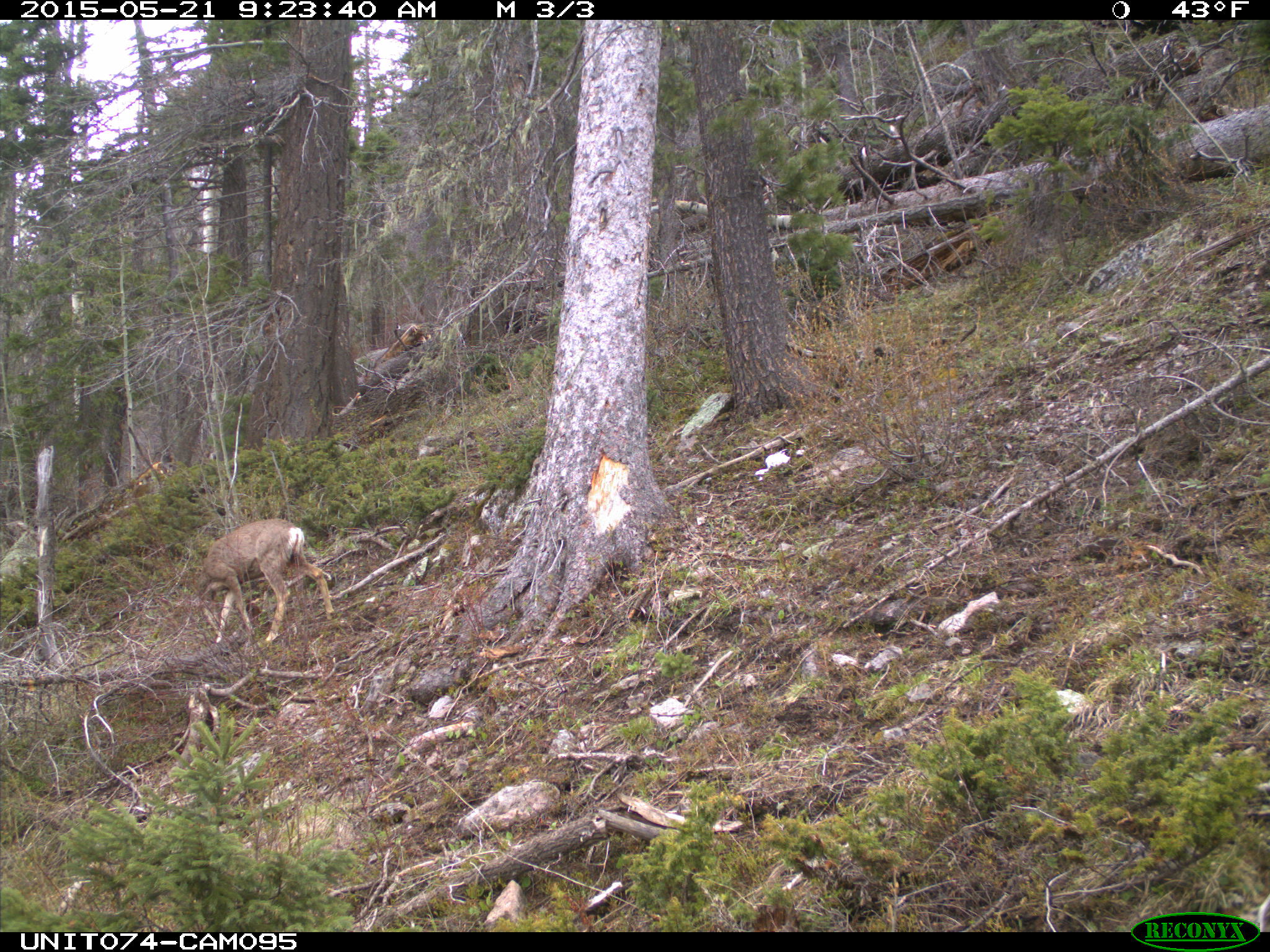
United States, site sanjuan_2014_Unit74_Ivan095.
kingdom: Animalia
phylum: Chordata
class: Mammalia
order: Artiodactyla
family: Cervidae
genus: Odocoileus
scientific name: Odocoileus hemionus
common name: mule deer